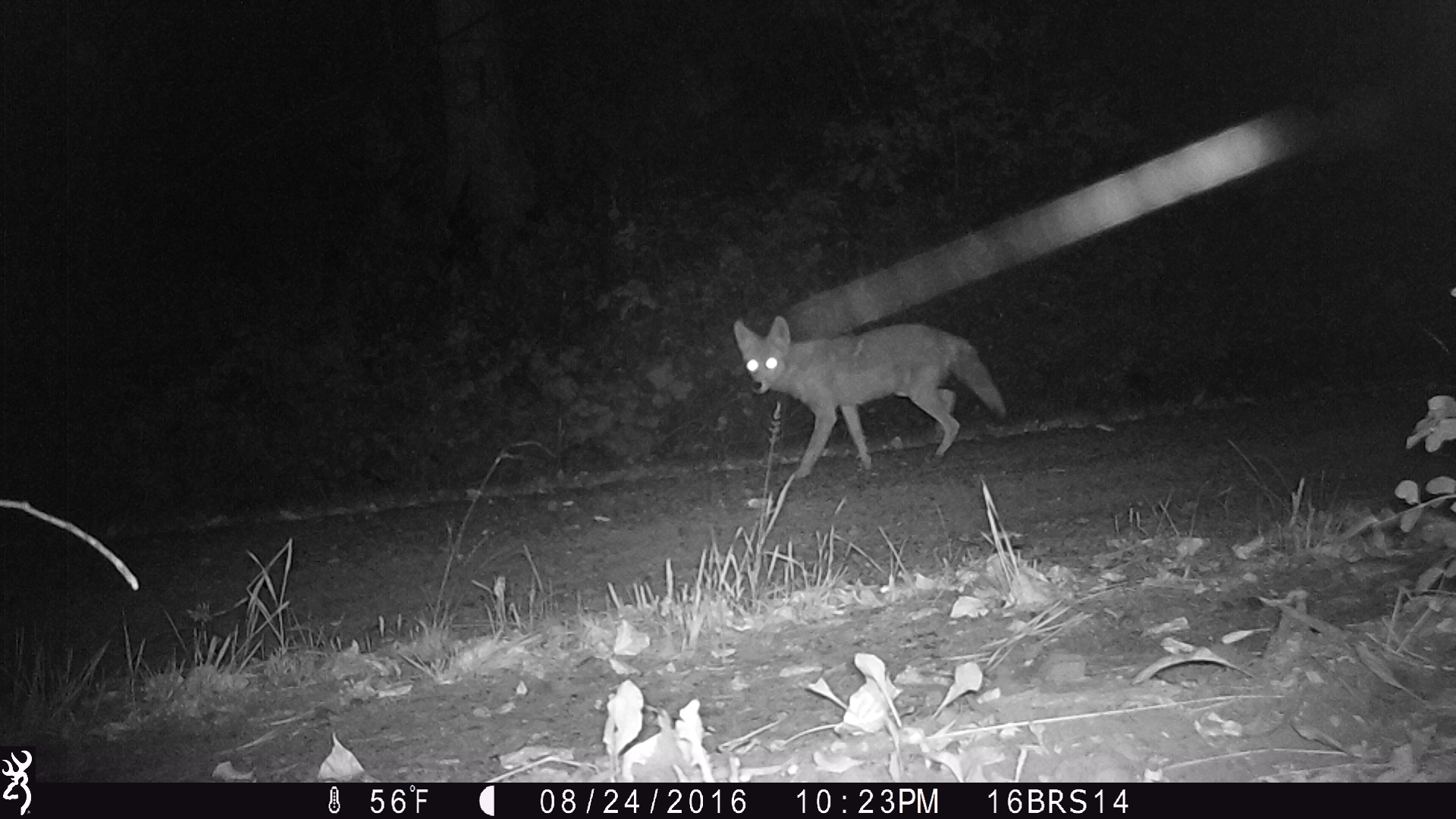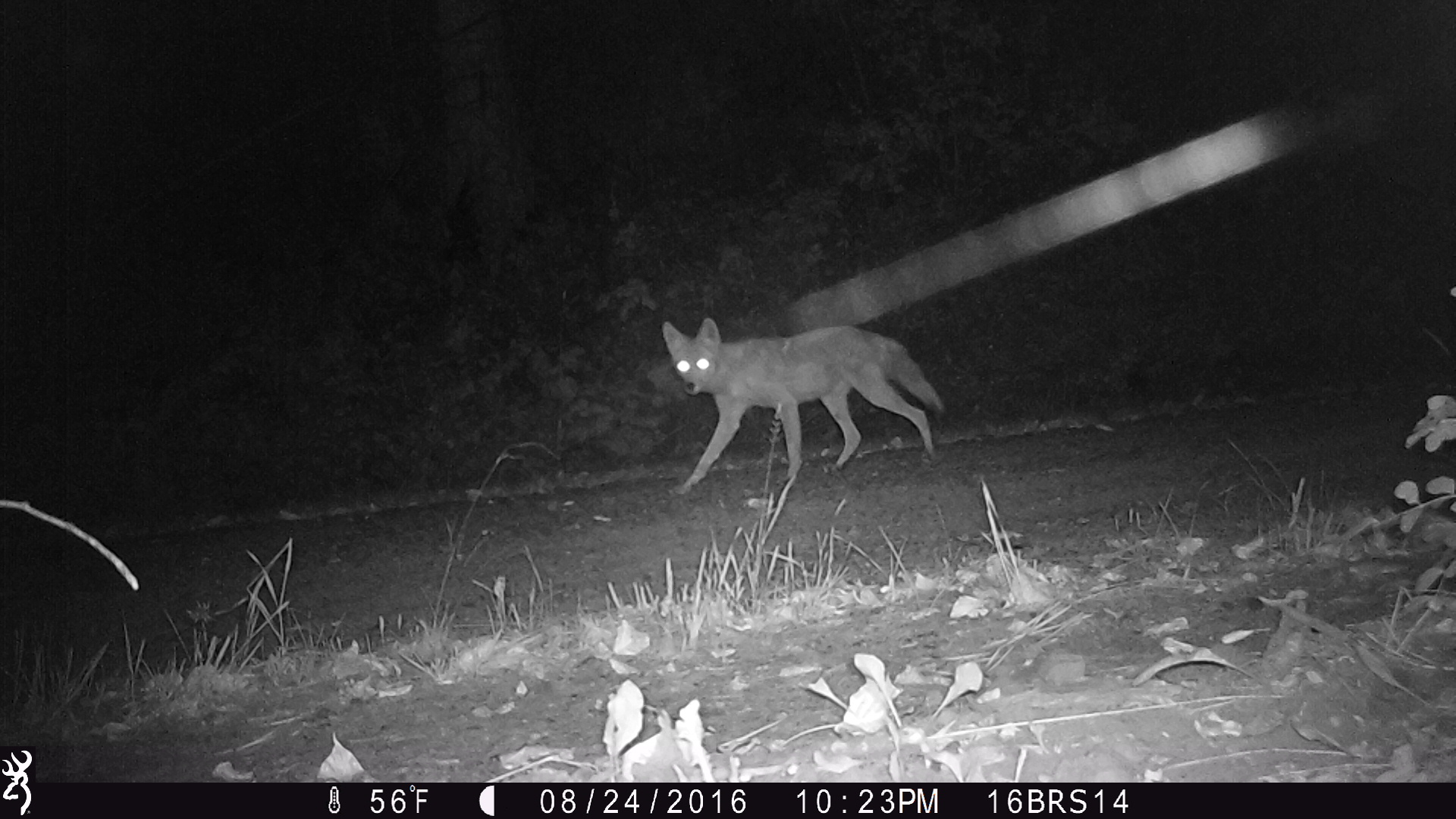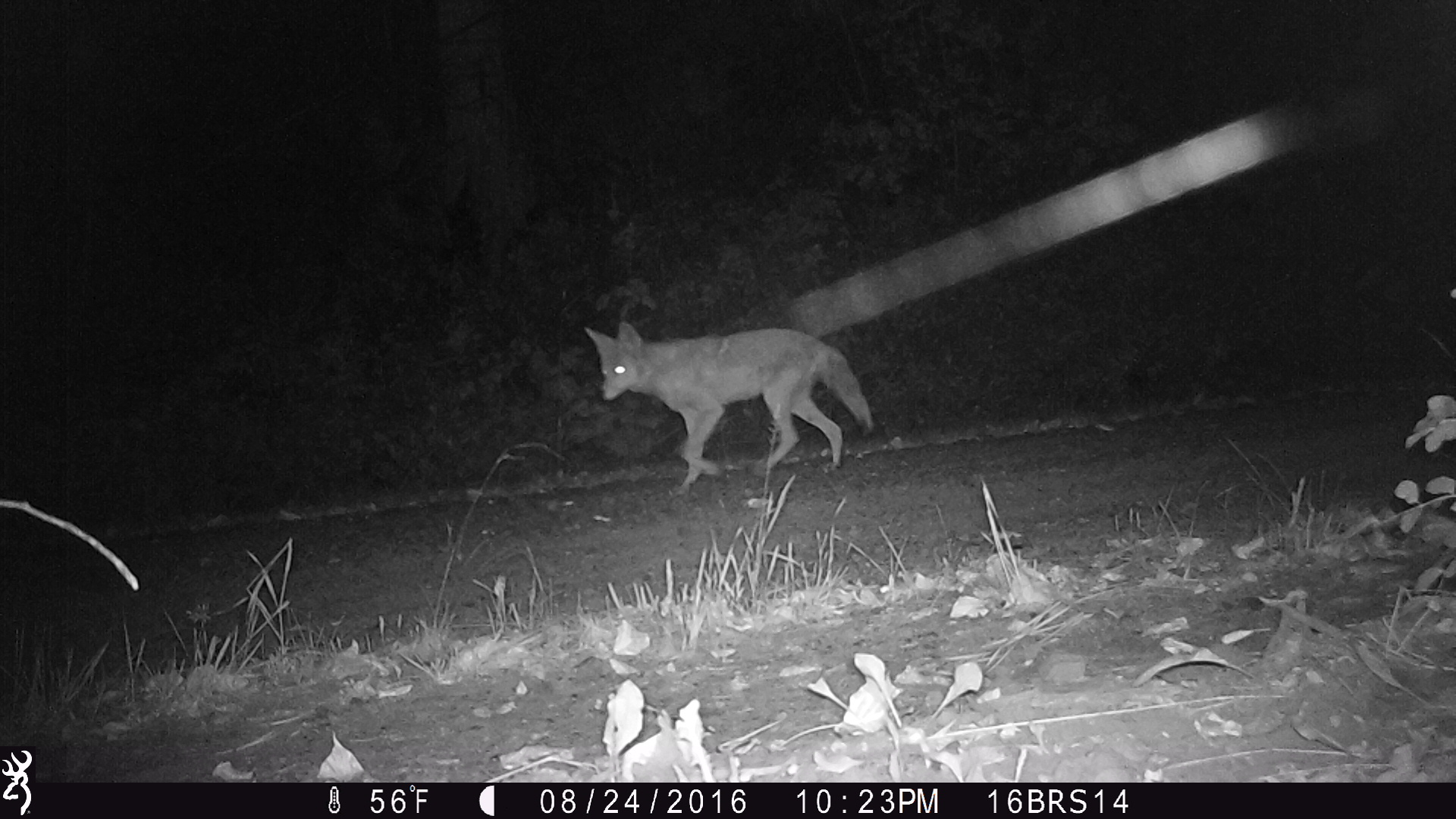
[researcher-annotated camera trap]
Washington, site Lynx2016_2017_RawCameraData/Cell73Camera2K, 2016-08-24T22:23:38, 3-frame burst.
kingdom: Animalia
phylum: Chordata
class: Mammalia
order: Carnivora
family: Canidae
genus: Canis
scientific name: Canis latrans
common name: coyote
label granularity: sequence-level